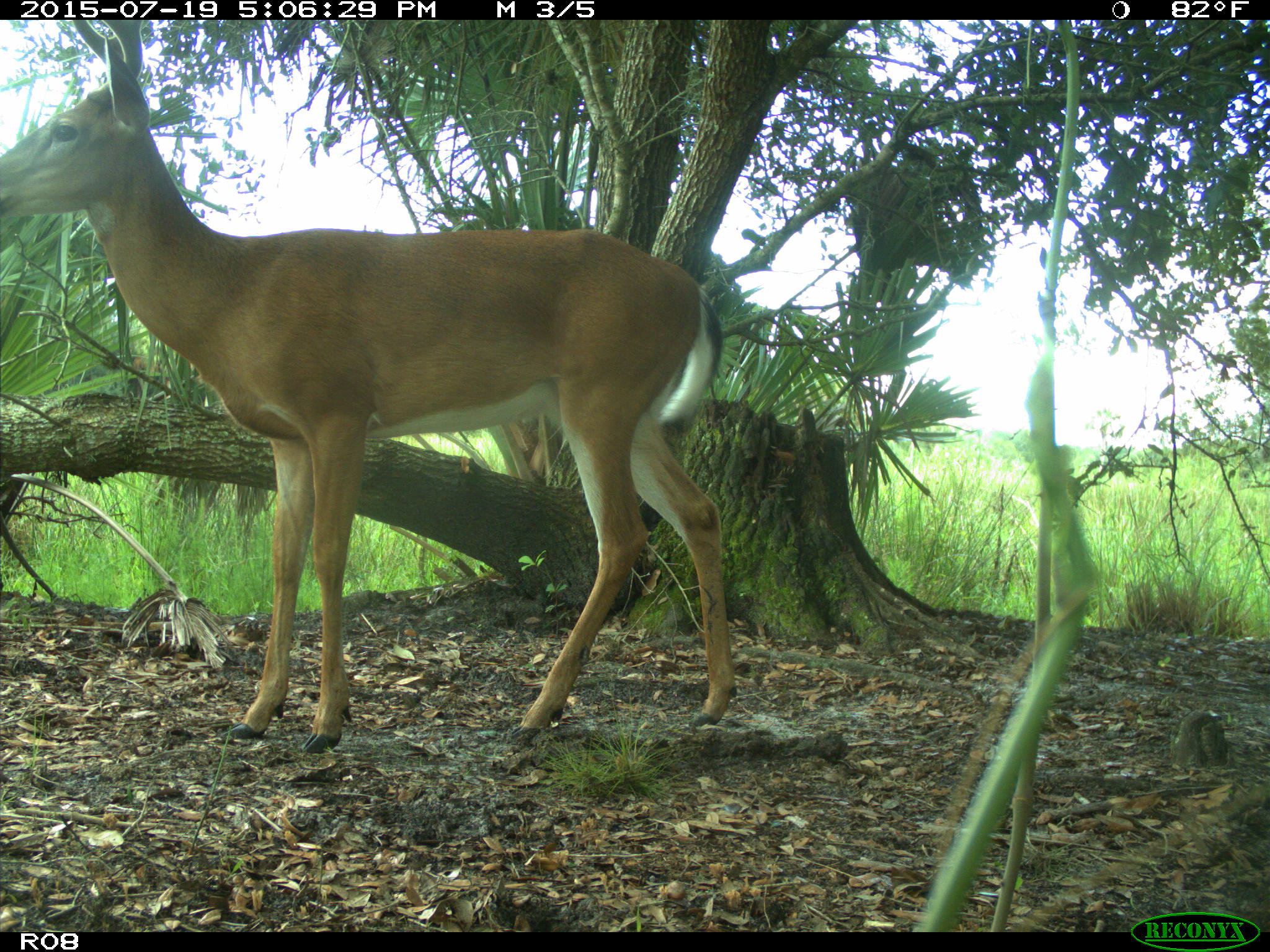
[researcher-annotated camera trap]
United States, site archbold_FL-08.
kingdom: Animalia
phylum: Chordata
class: Mammalia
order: Artiodactyla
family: Cervidae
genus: Odocoileus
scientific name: Odocoileus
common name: deer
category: unidentified deer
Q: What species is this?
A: Unidentified deer (deer) (Odocoileus).